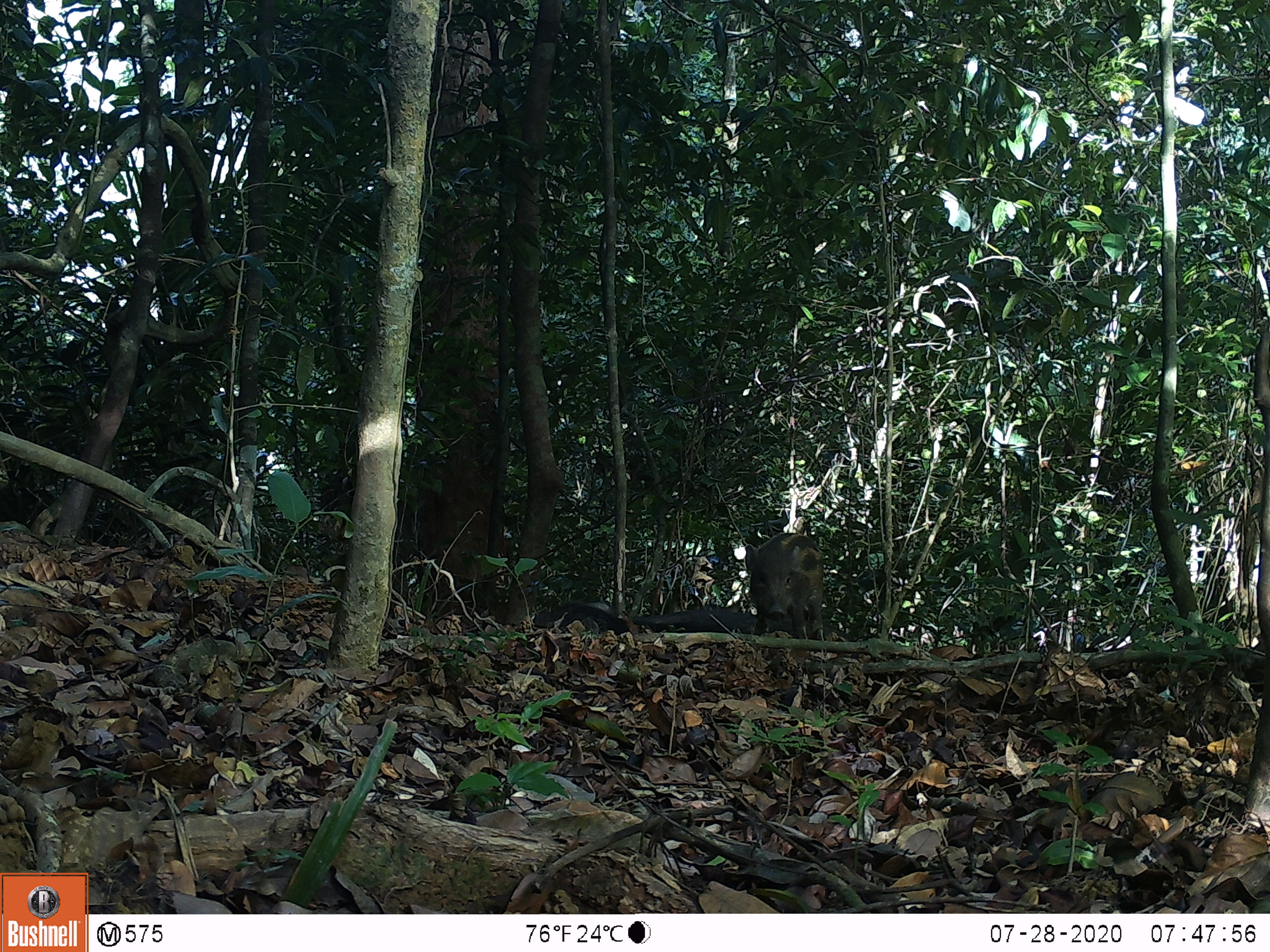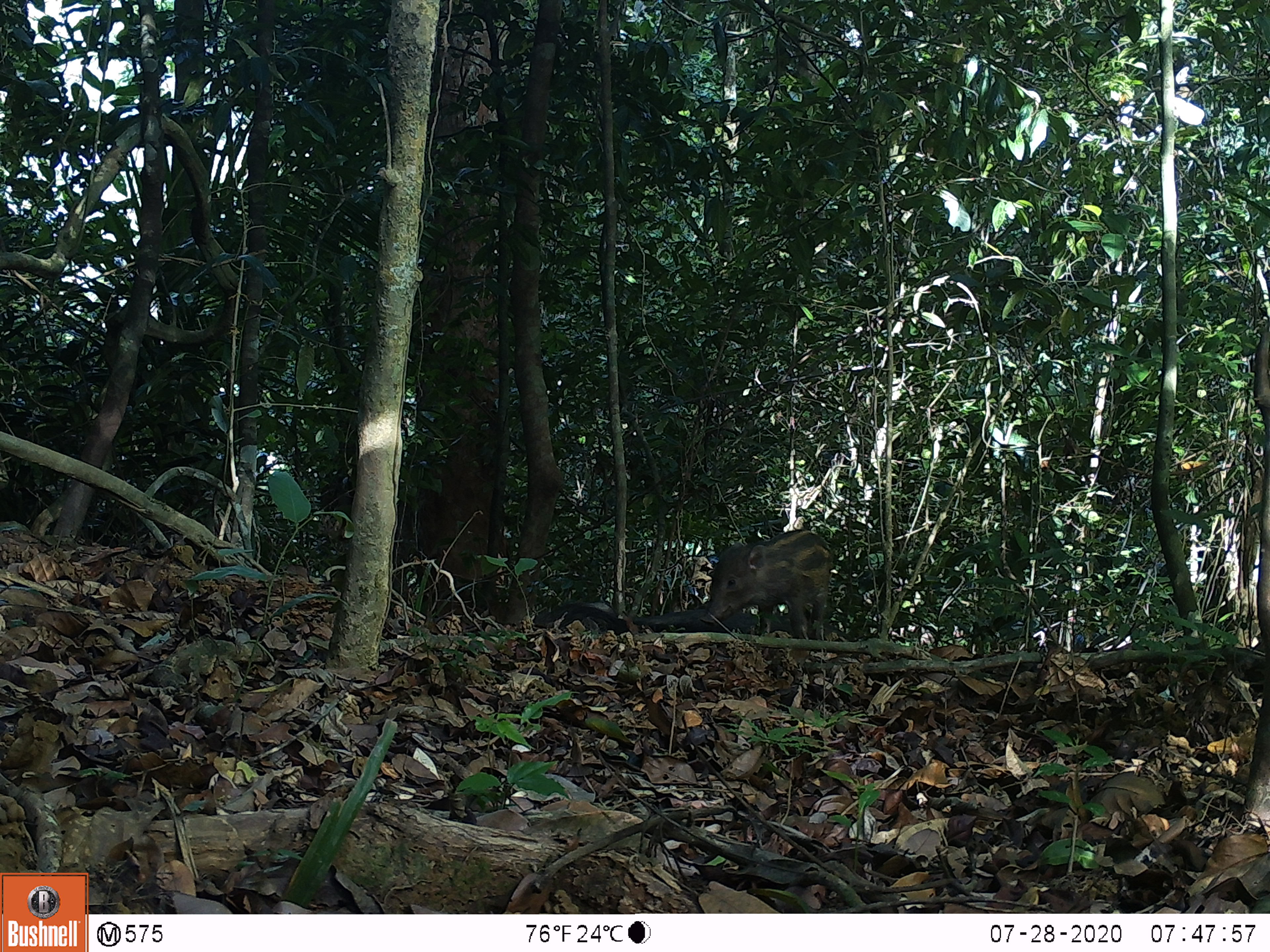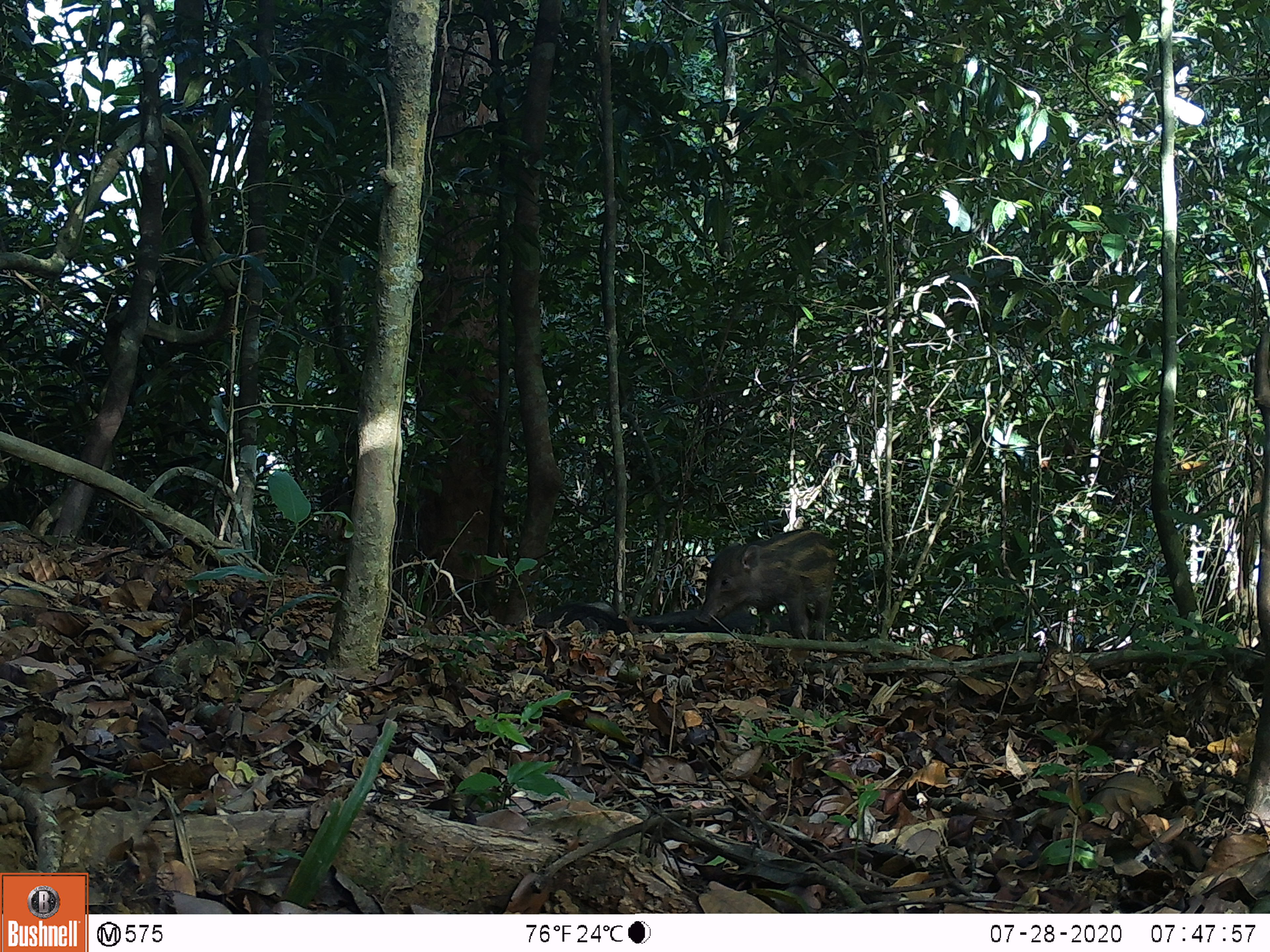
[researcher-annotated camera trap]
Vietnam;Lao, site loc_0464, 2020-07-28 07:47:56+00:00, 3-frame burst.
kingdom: Animalia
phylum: Chordata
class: Mammalia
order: Artiodactyla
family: Suidae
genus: Sus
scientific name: Sus scrofa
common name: eurasian wild pig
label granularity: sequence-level